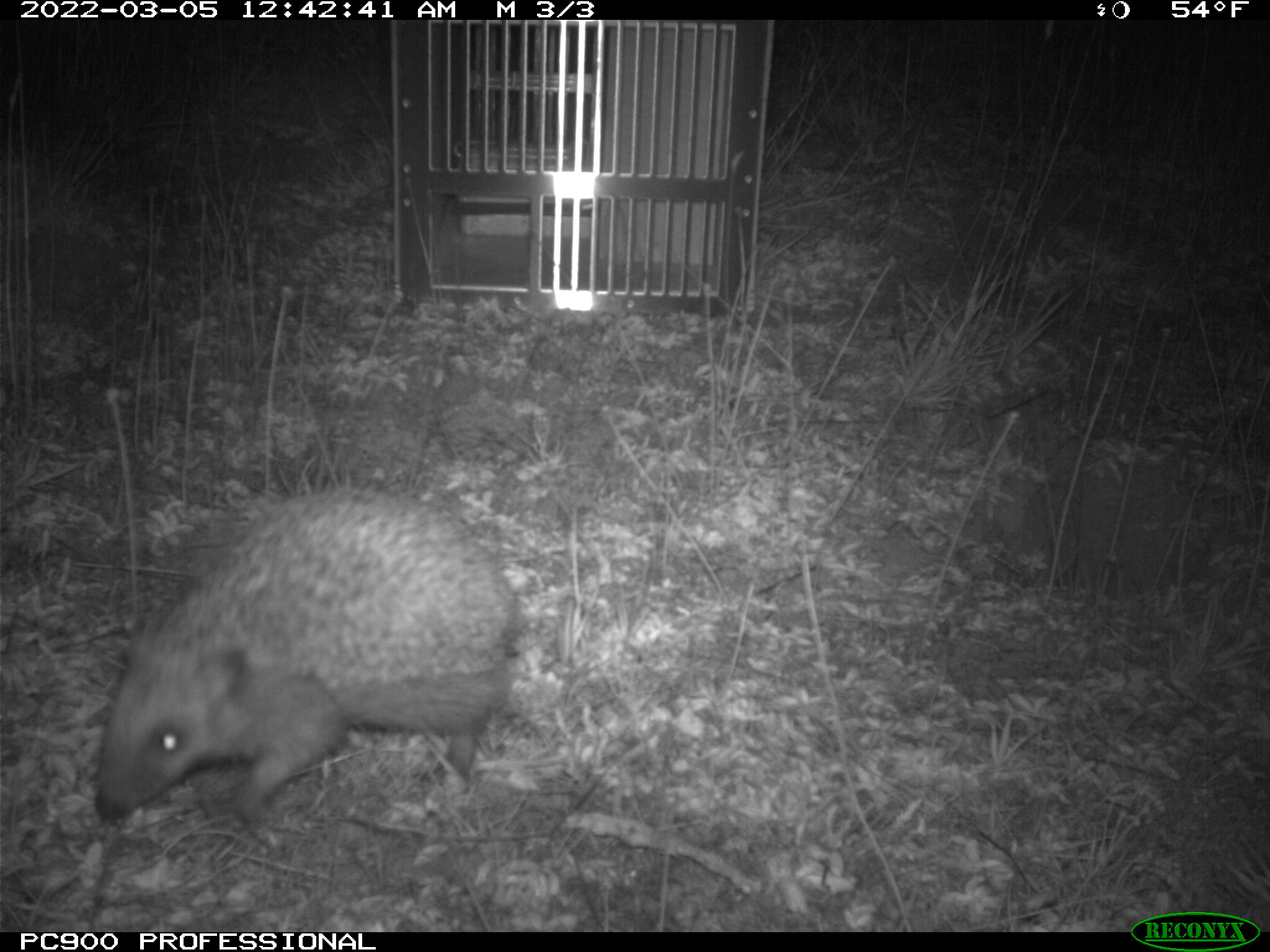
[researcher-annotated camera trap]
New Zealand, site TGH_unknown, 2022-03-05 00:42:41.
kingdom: Animalia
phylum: Chordata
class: Mammalia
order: Eulipotyphla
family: Erinaceidae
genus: Erinaceus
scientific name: Erinaceus europaeus europaeus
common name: european hedgehog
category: hedgehog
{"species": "hedgehog (european hedgehog) (Erinaceus europaeus europaeus)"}